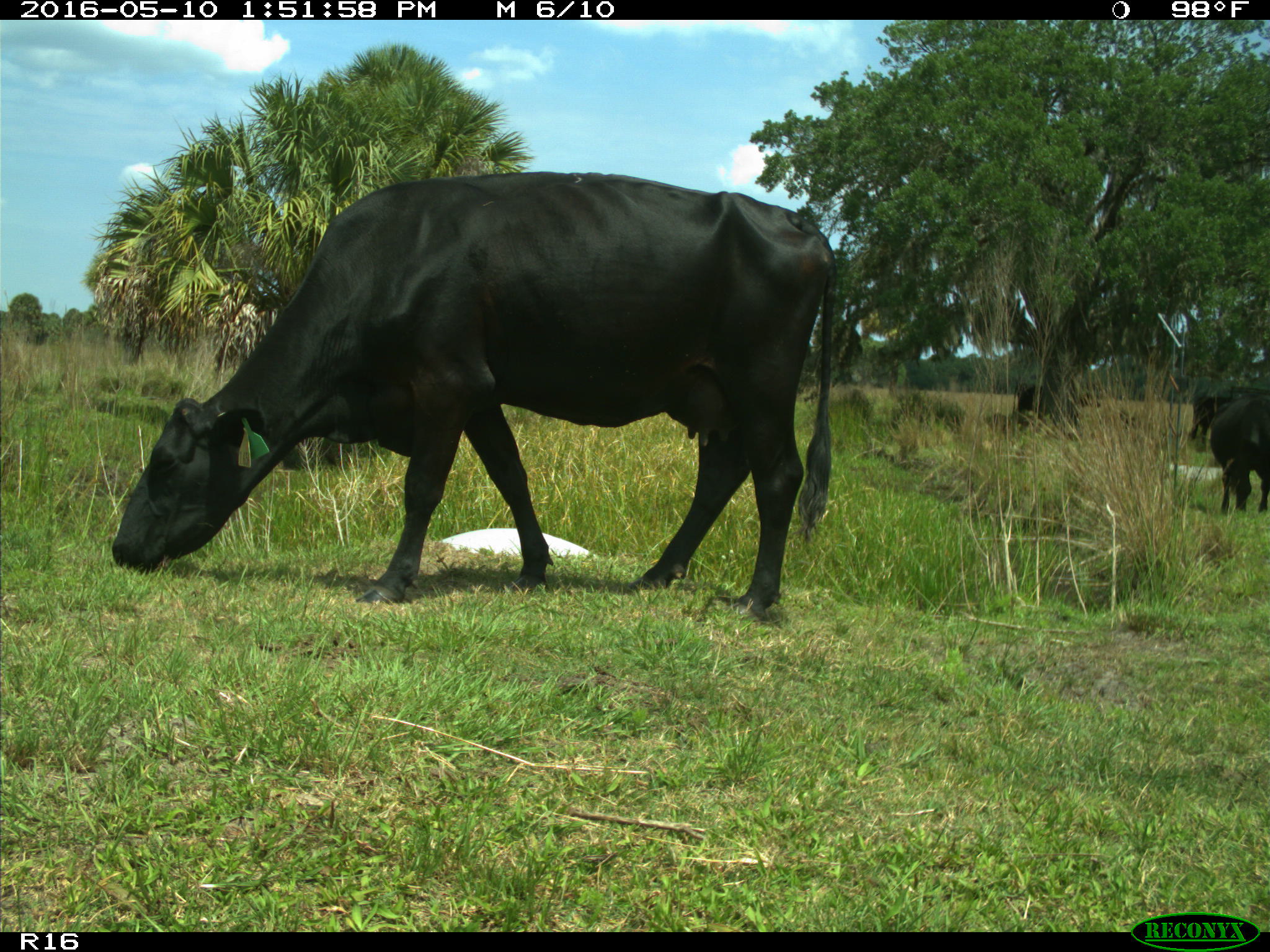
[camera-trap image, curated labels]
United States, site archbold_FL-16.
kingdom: Animalia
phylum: Chordata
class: Mammalia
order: Artiodactyla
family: Bovidae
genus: Bos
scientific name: Bos taurus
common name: domestic cow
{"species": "Bos taurus (domestic cow)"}